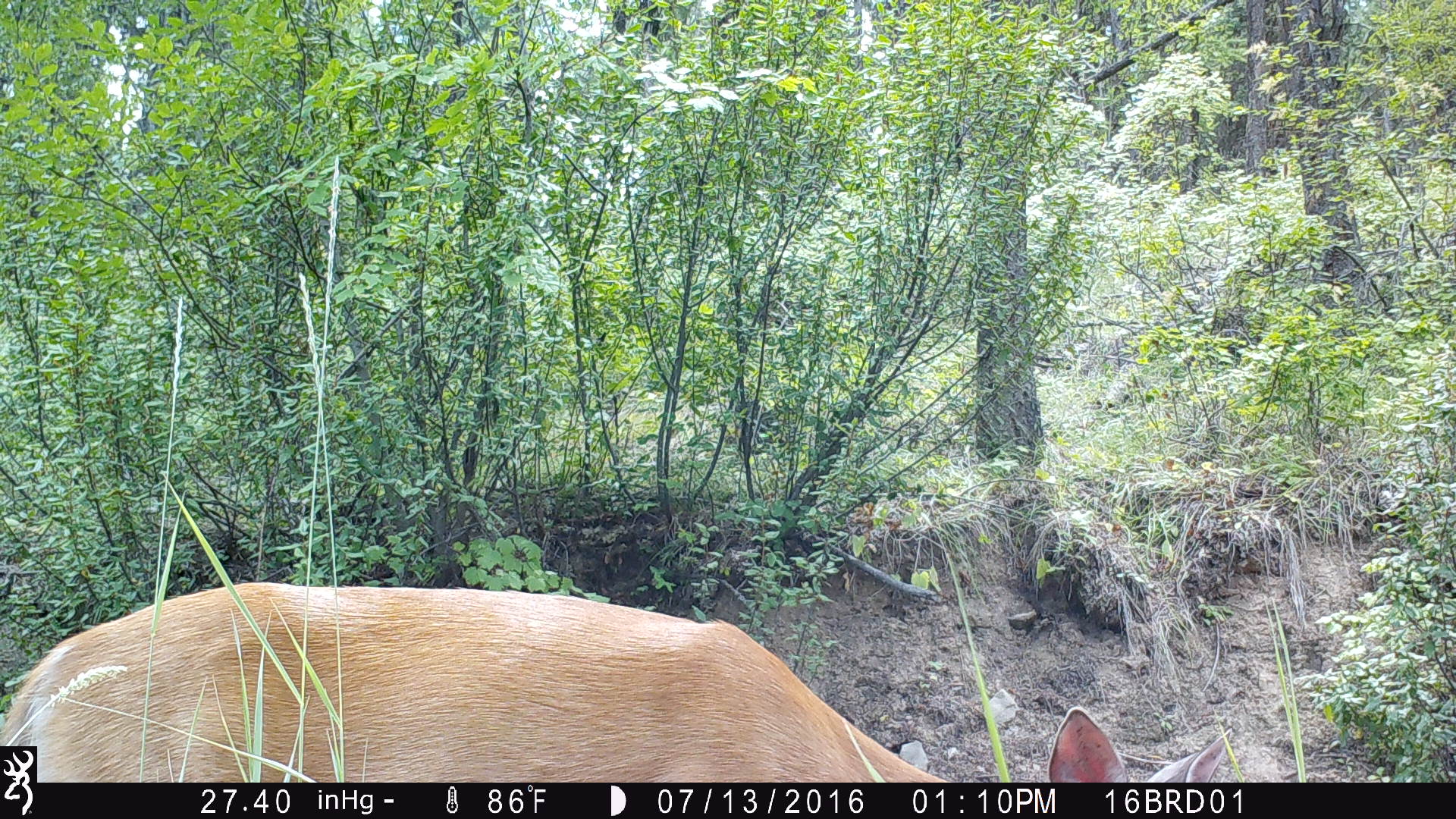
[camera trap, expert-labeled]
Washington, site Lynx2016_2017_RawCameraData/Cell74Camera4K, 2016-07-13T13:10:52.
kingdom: Animalia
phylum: Chordata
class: Mammalia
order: Artiodactyla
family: Cervidae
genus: Odocoileus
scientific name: Odocoileus virginianus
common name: white-tailed deer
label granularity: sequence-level